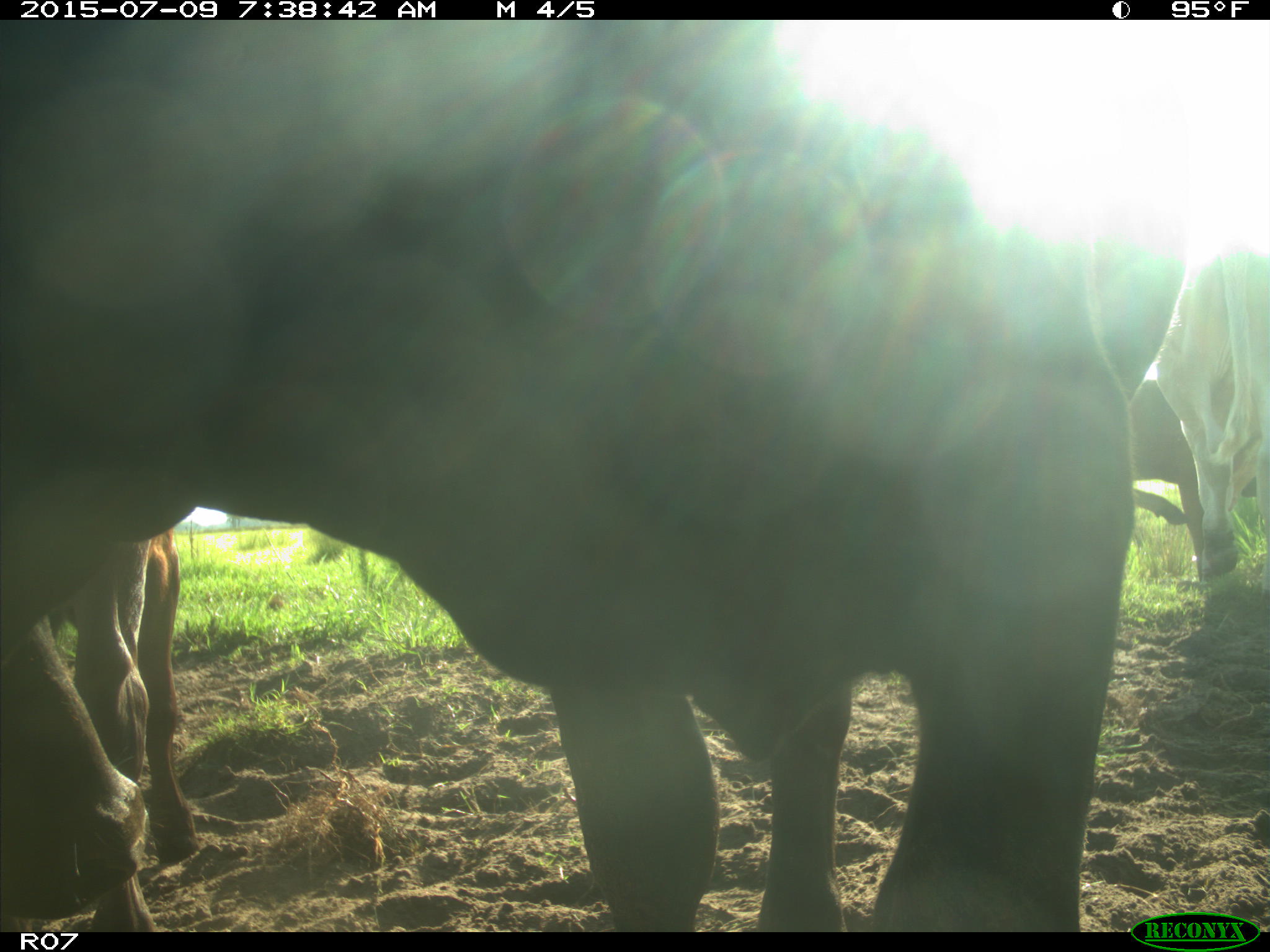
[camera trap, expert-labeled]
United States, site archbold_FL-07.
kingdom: Animalia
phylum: Chordata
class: Mammalia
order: Artiodactyla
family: Bovidae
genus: Bos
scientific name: Bos taurus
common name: domestic cow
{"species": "Bos taurus (domestic cow)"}